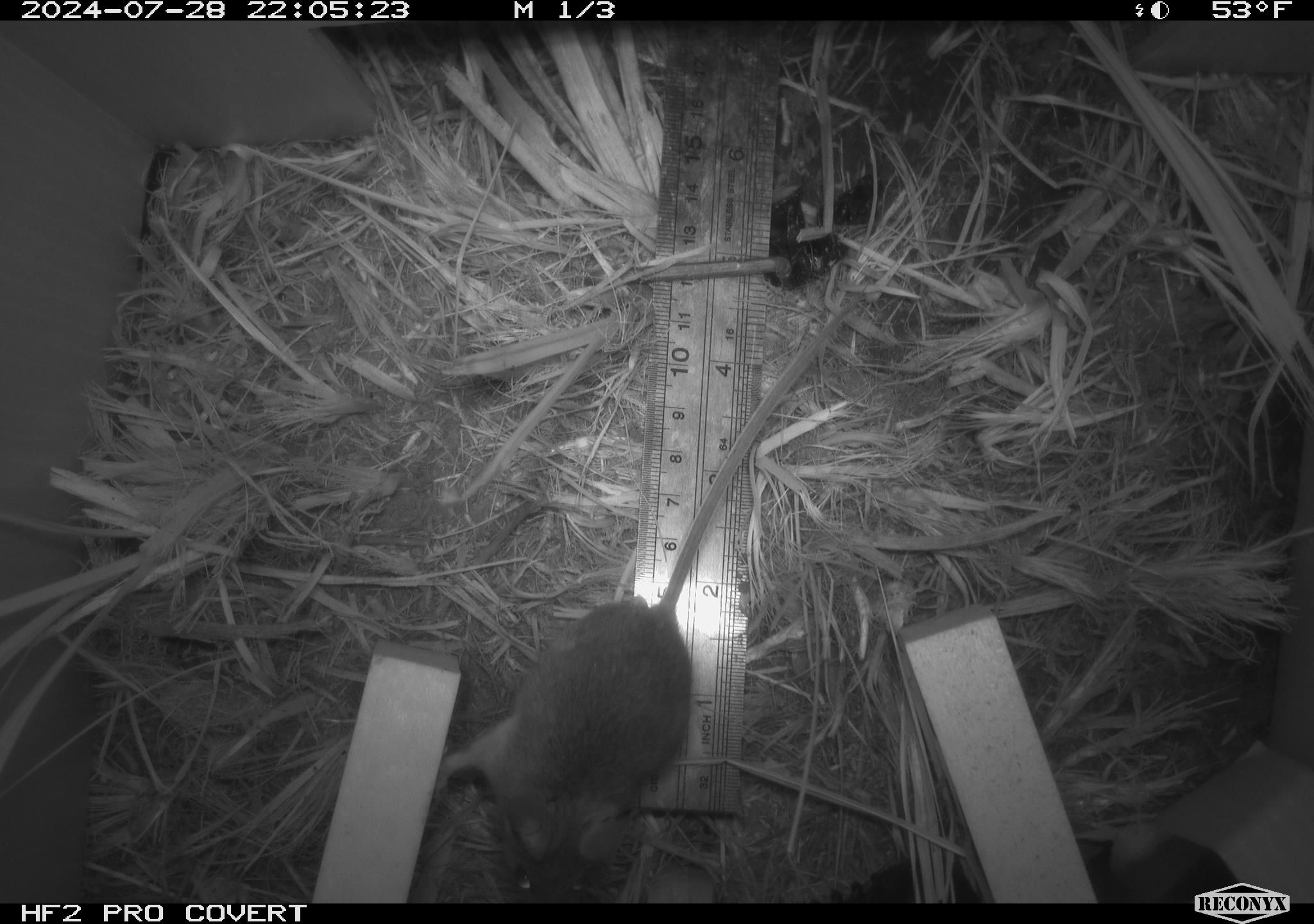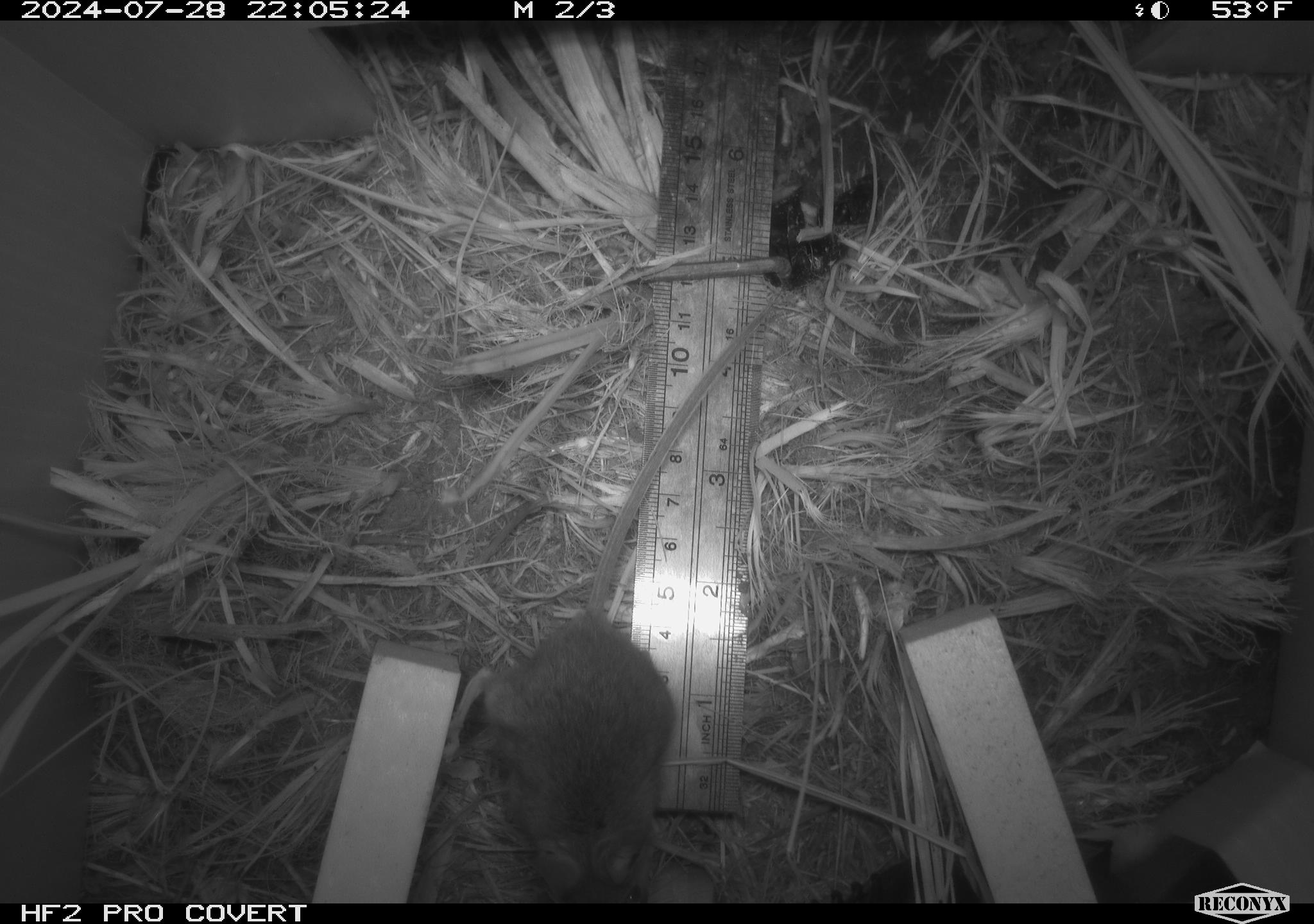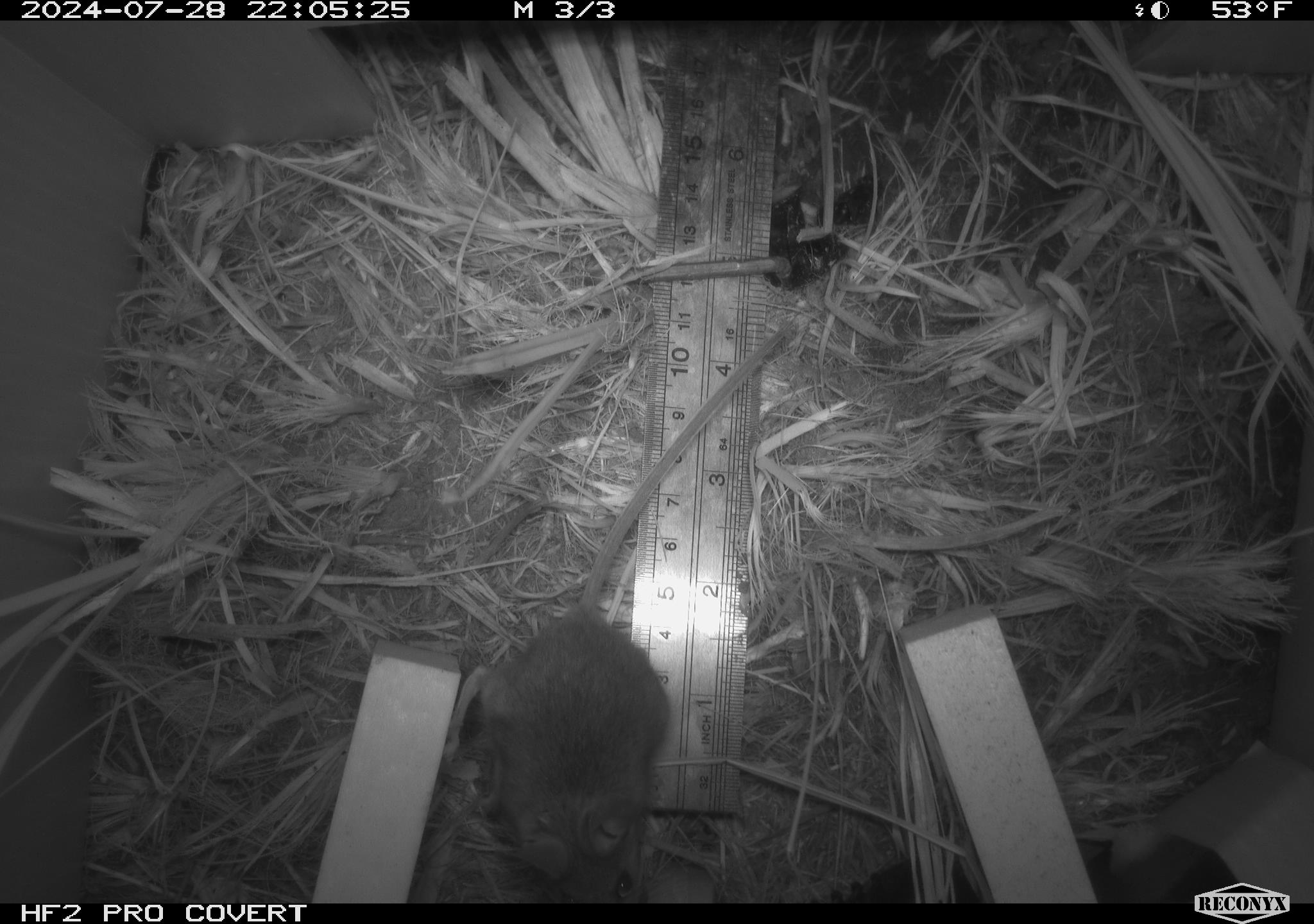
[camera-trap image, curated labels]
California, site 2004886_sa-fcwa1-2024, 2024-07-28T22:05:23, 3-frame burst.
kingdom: Animalia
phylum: Chordata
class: Mammalia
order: Rodentia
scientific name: Rodentia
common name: mouse species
Mouse species (Rodentia).